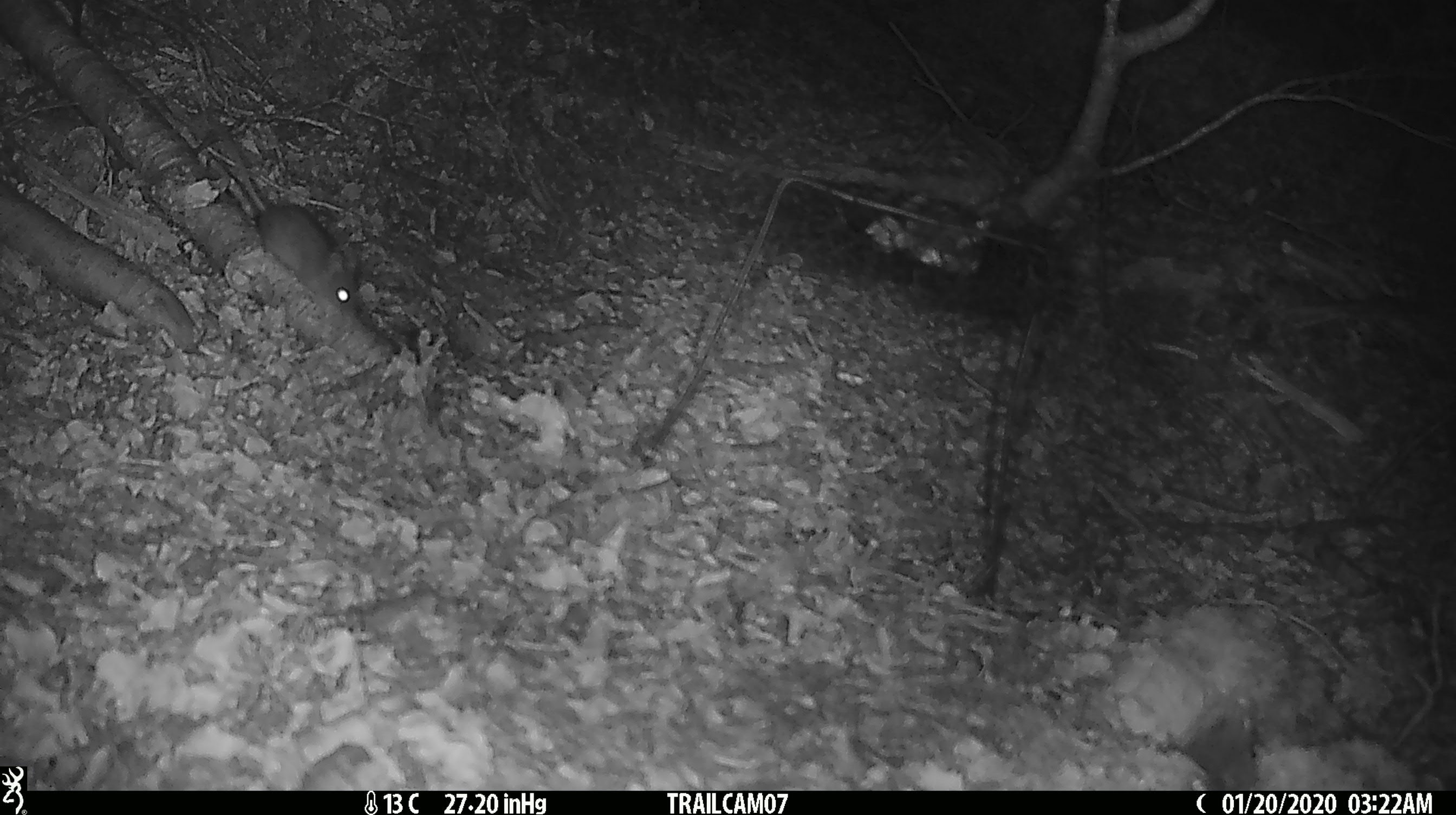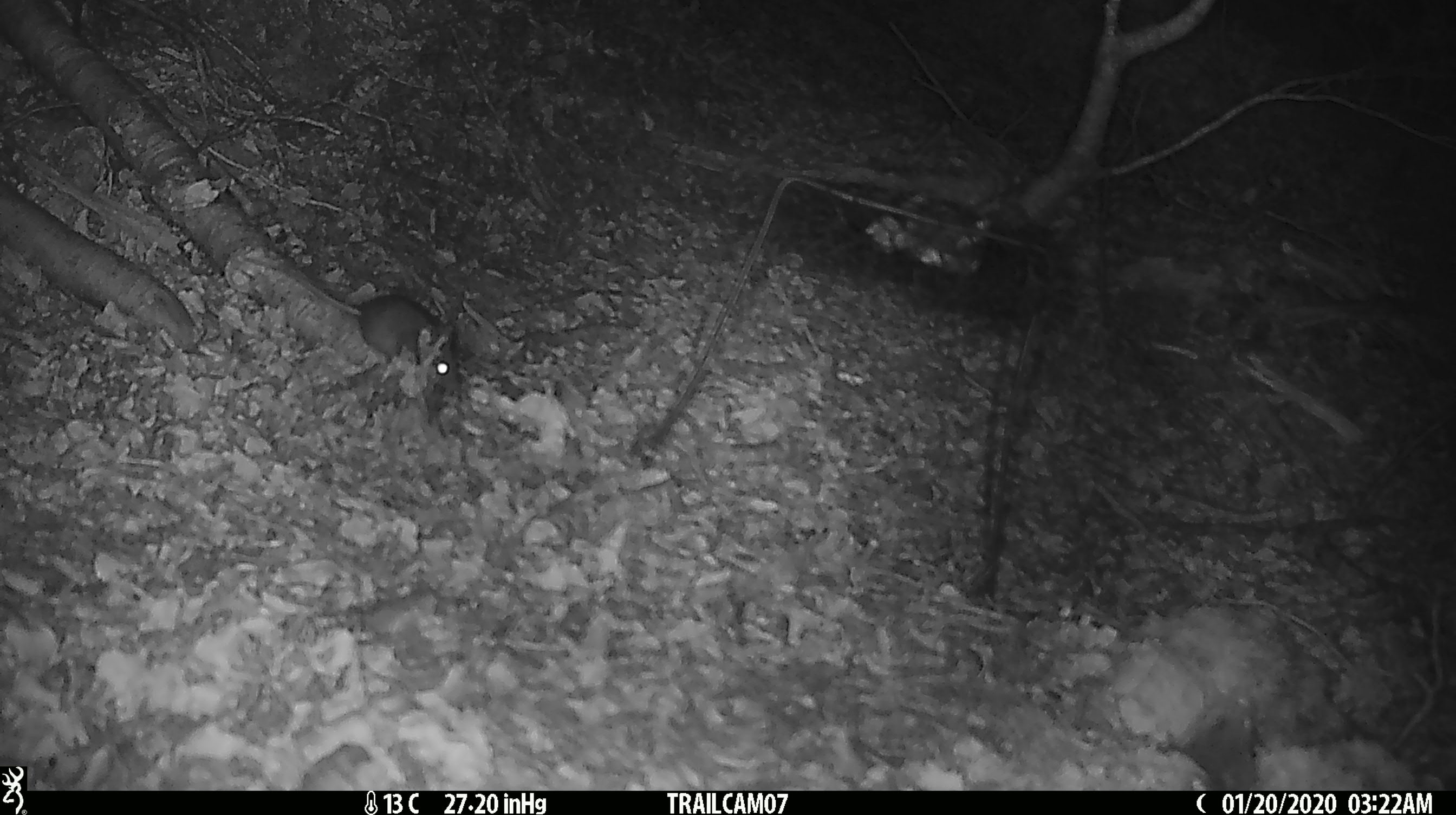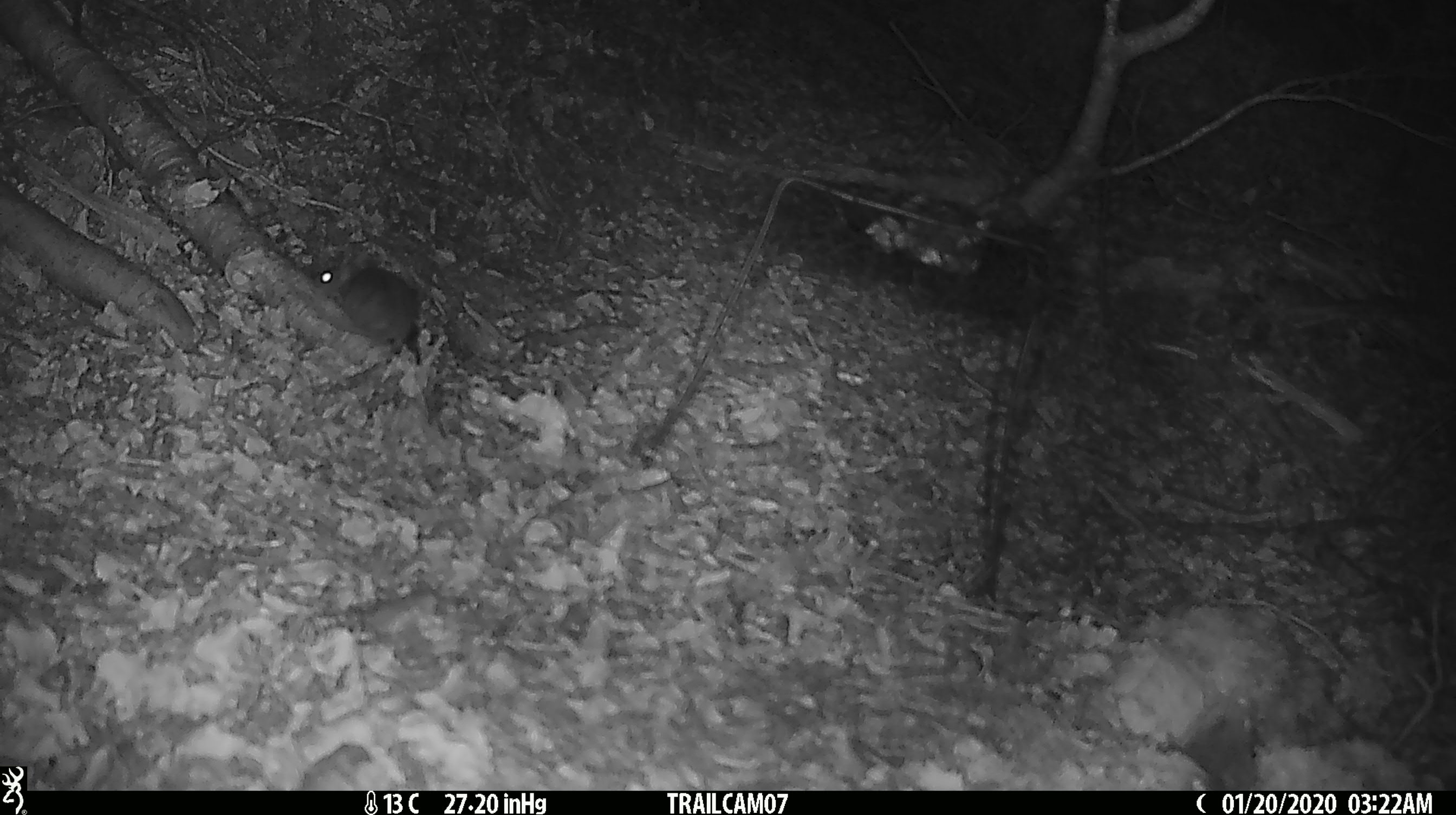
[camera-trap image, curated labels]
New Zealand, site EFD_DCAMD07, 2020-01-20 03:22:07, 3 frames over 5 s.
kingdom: Animalia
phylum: Chordata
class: Mammalia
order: Rodentia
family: Muridae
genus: Mus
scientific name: Mus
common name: mouse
Mouse (Mus).